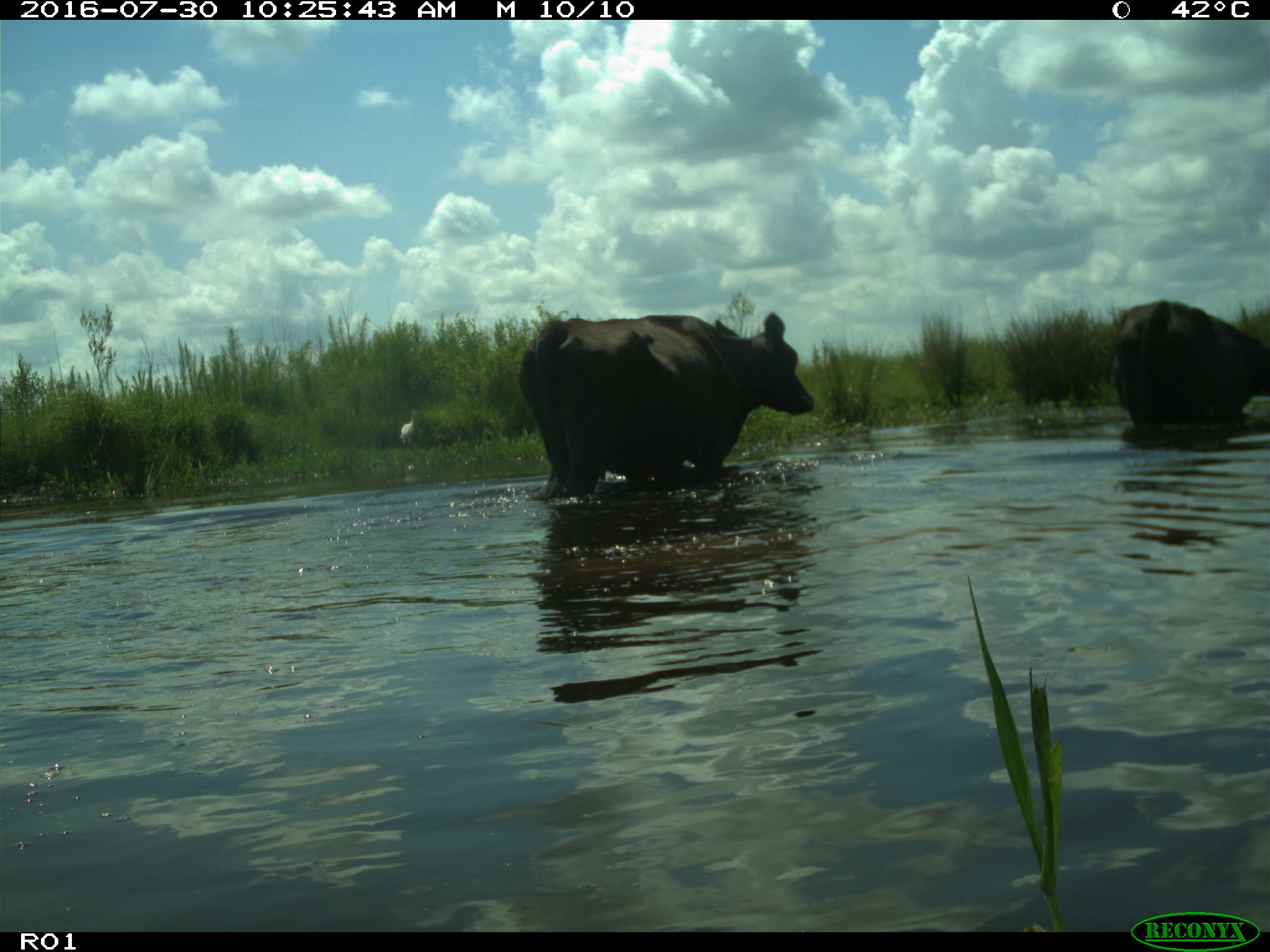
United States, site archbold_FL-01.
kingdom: Animalia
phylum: Chordata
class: Mammalia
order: Artiodactyla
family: Bovidae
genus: Bos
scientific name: Bos taurus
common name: domestic cow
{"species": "Bos taurus (domestic cow)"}